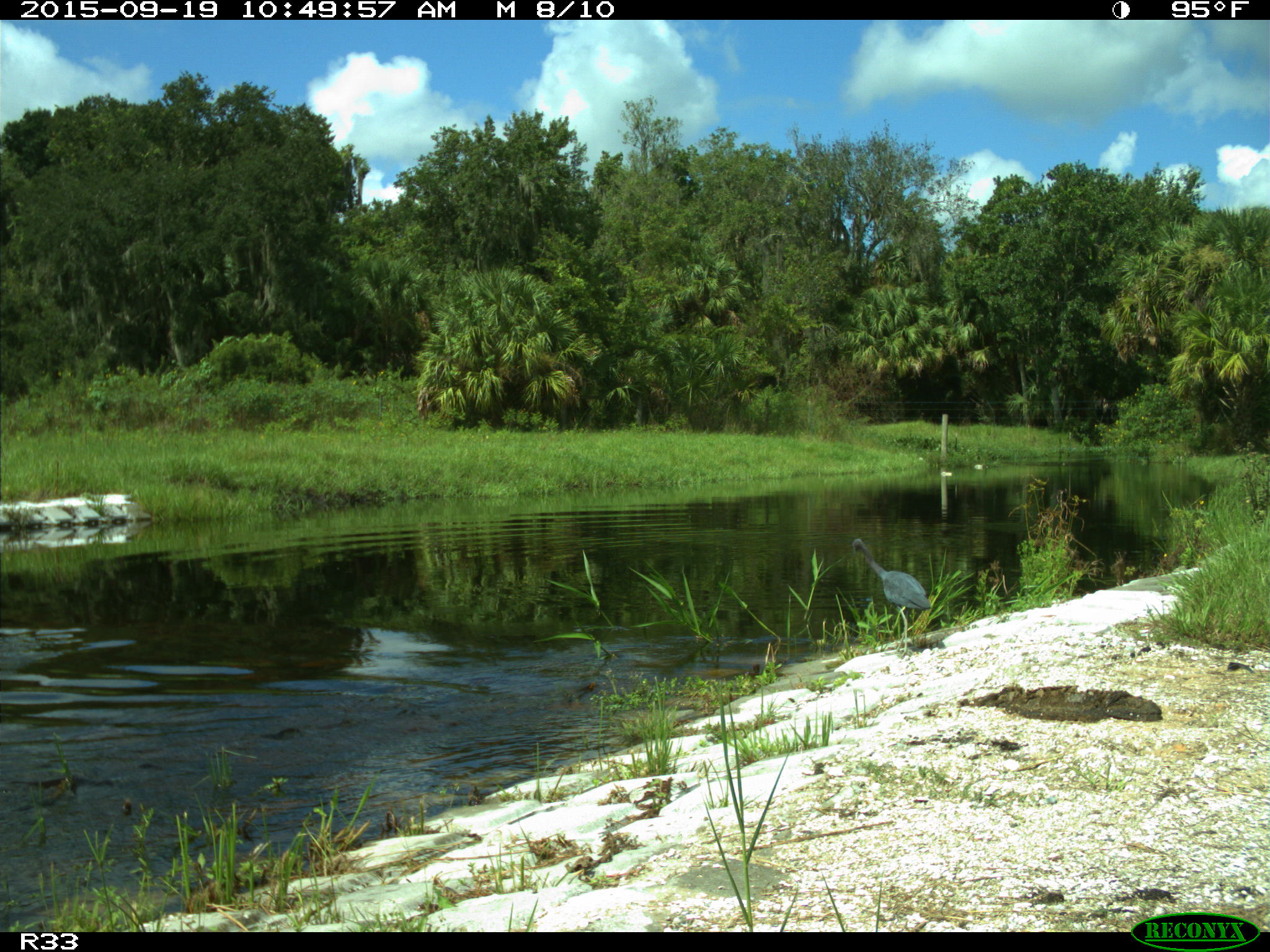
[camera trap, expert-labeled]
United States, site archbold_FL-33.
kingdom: Animalia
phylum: Chordata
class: Aves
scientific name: Aves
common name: birds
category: unidentified bird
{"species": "unidentified bird (birds) (Aves)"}